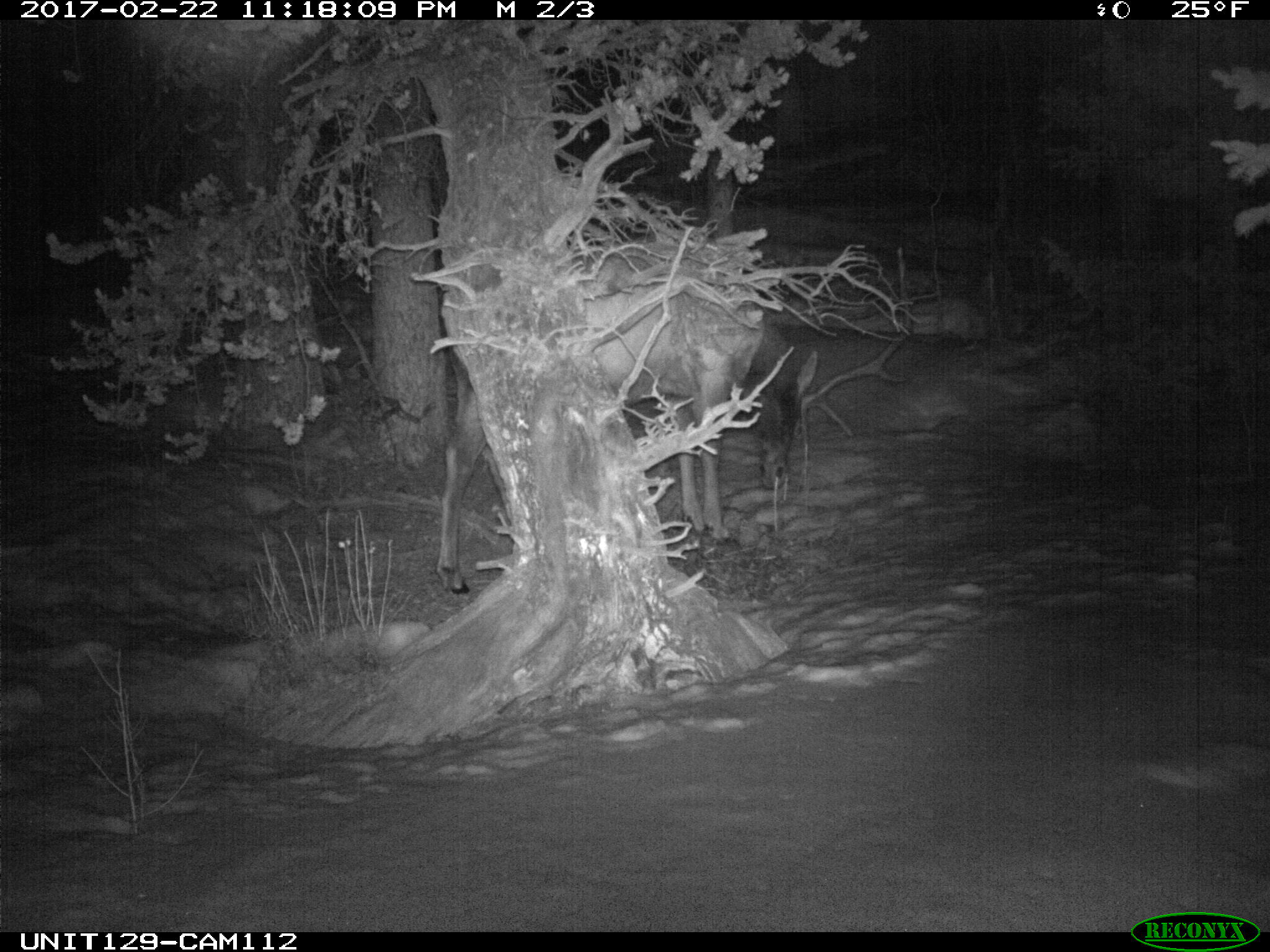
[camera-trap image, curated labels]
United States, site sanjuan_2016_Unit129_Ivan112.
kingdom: Animalia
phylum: Chordata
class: Mammalia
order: Artiodactyla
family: Cervidae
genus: Cervus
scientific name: Cervus elaphus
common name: red deer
Cervus elaphus (red deer).